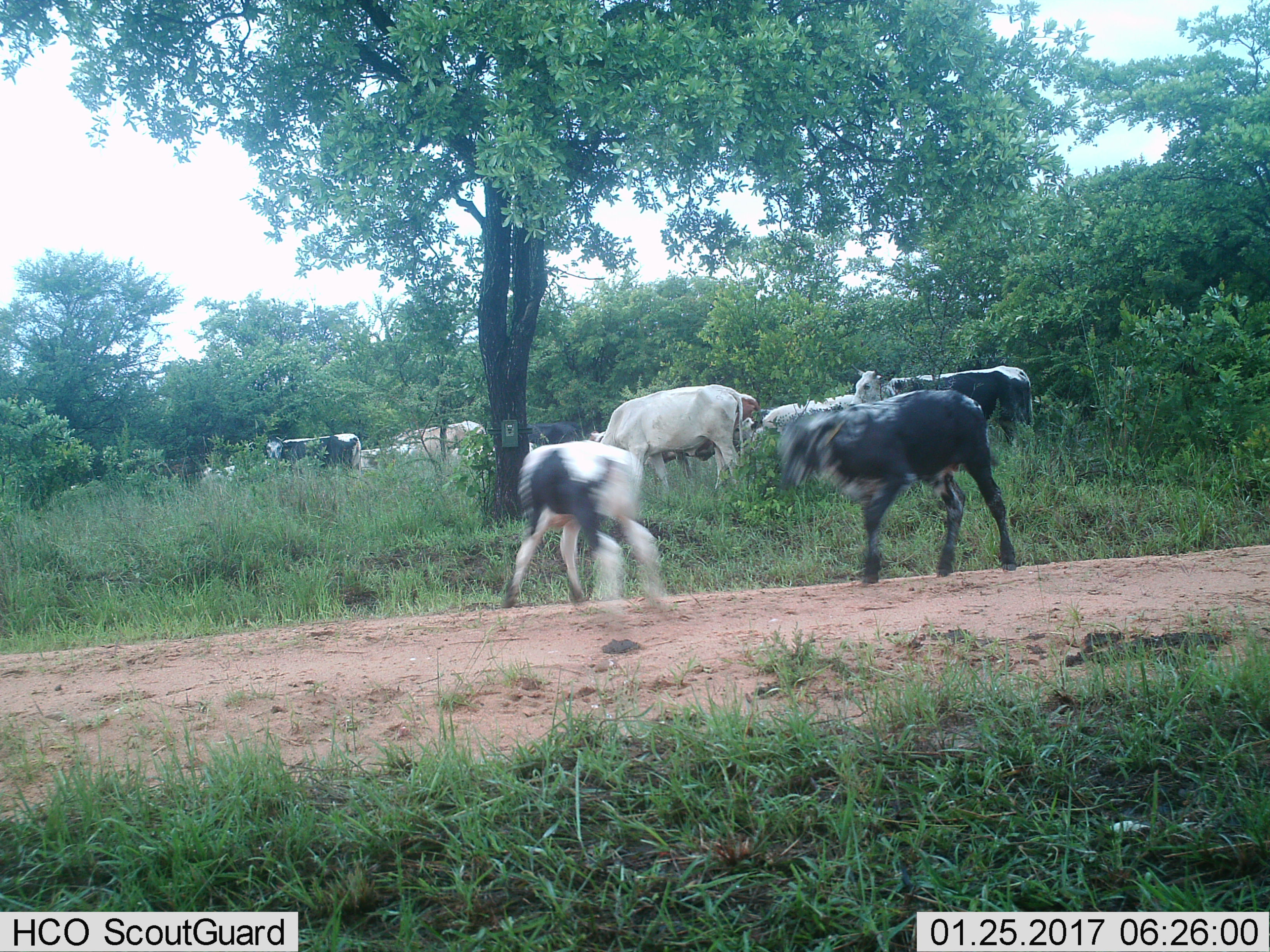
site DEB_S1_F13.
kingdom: Animalia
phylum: Chordata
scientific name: Vertebrata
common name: domestic animal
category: domesticanimal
Domesticanimal (domestic animal) (Vertebrata), count 11-50. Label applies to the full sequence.